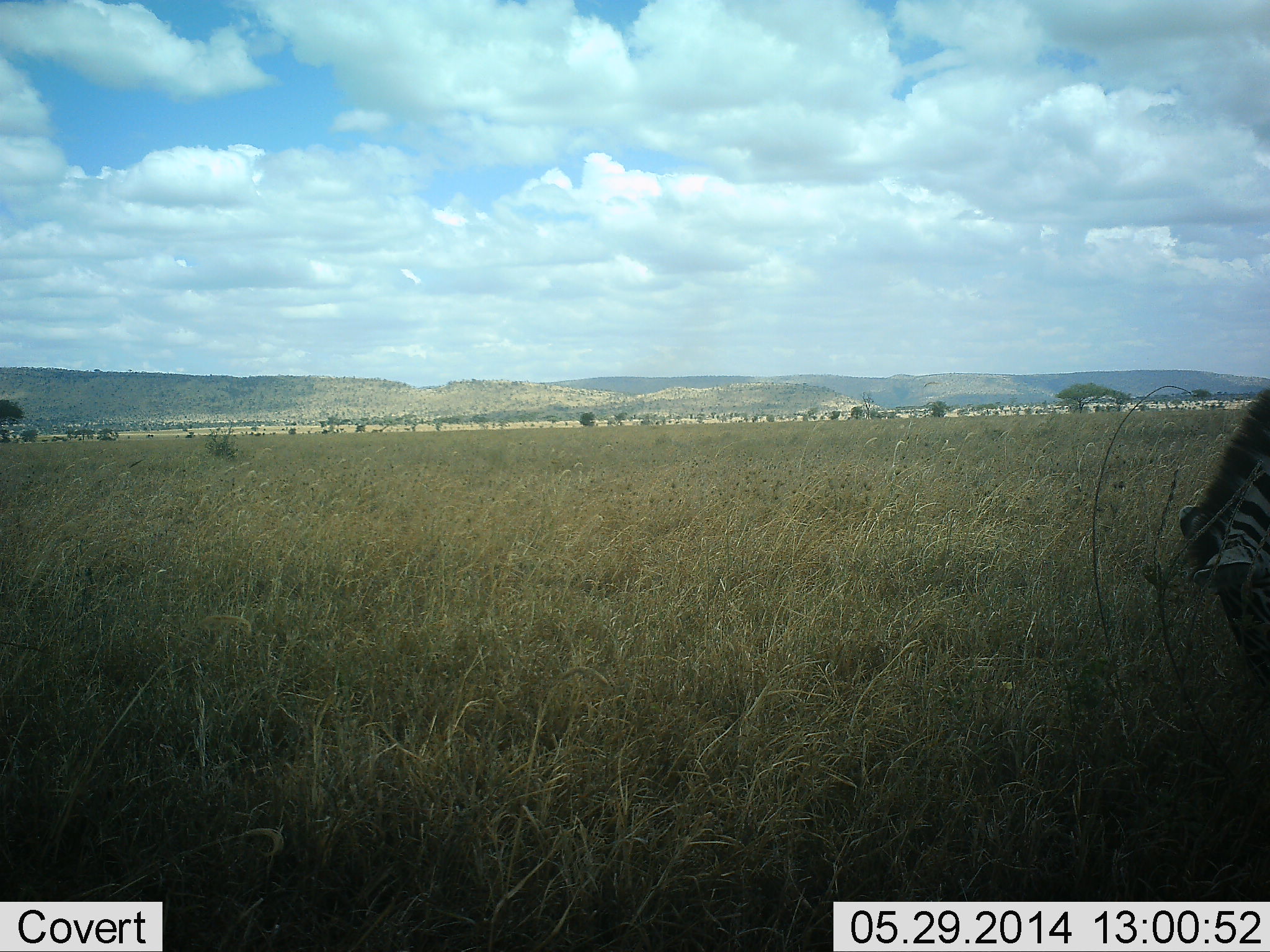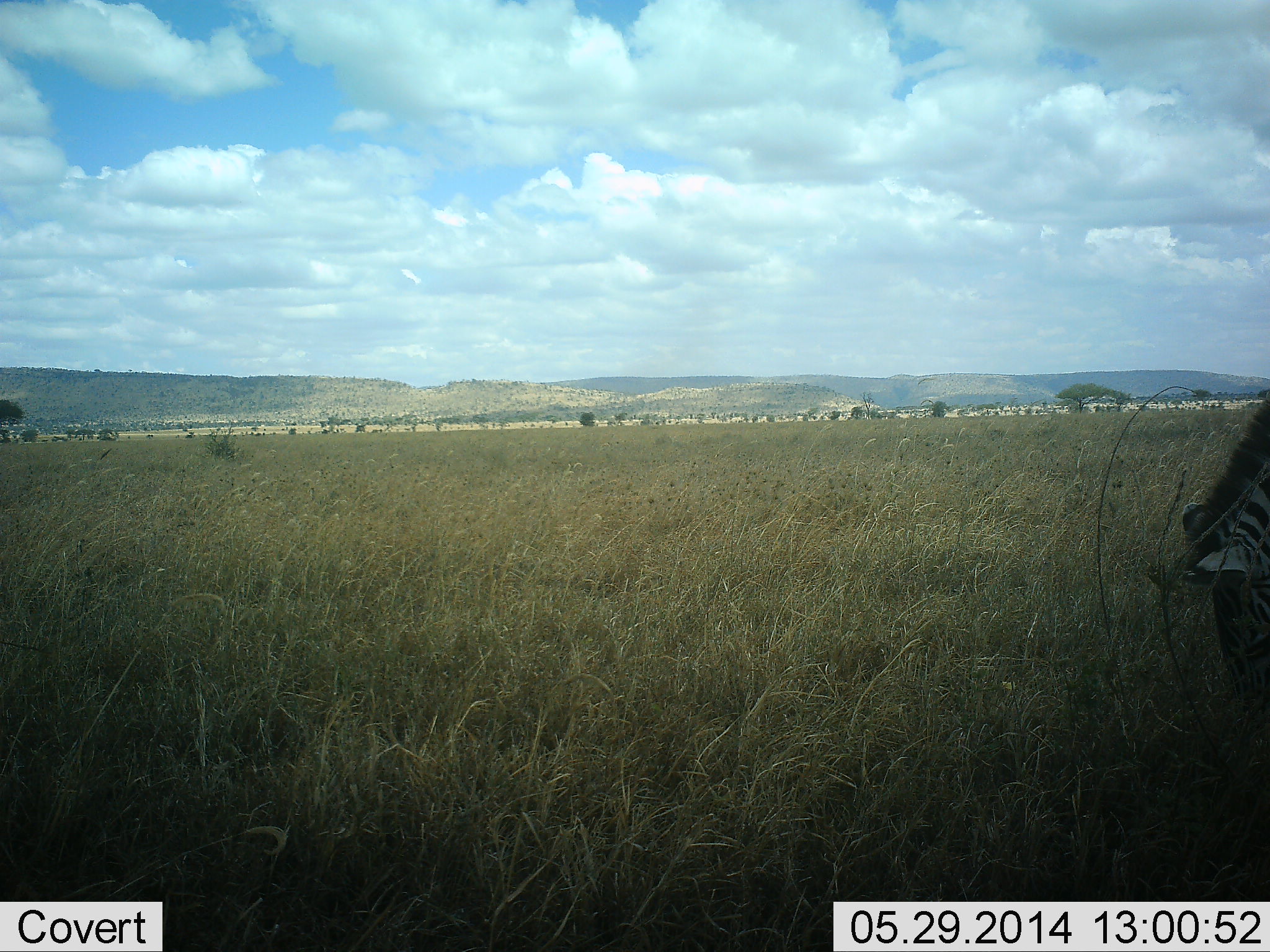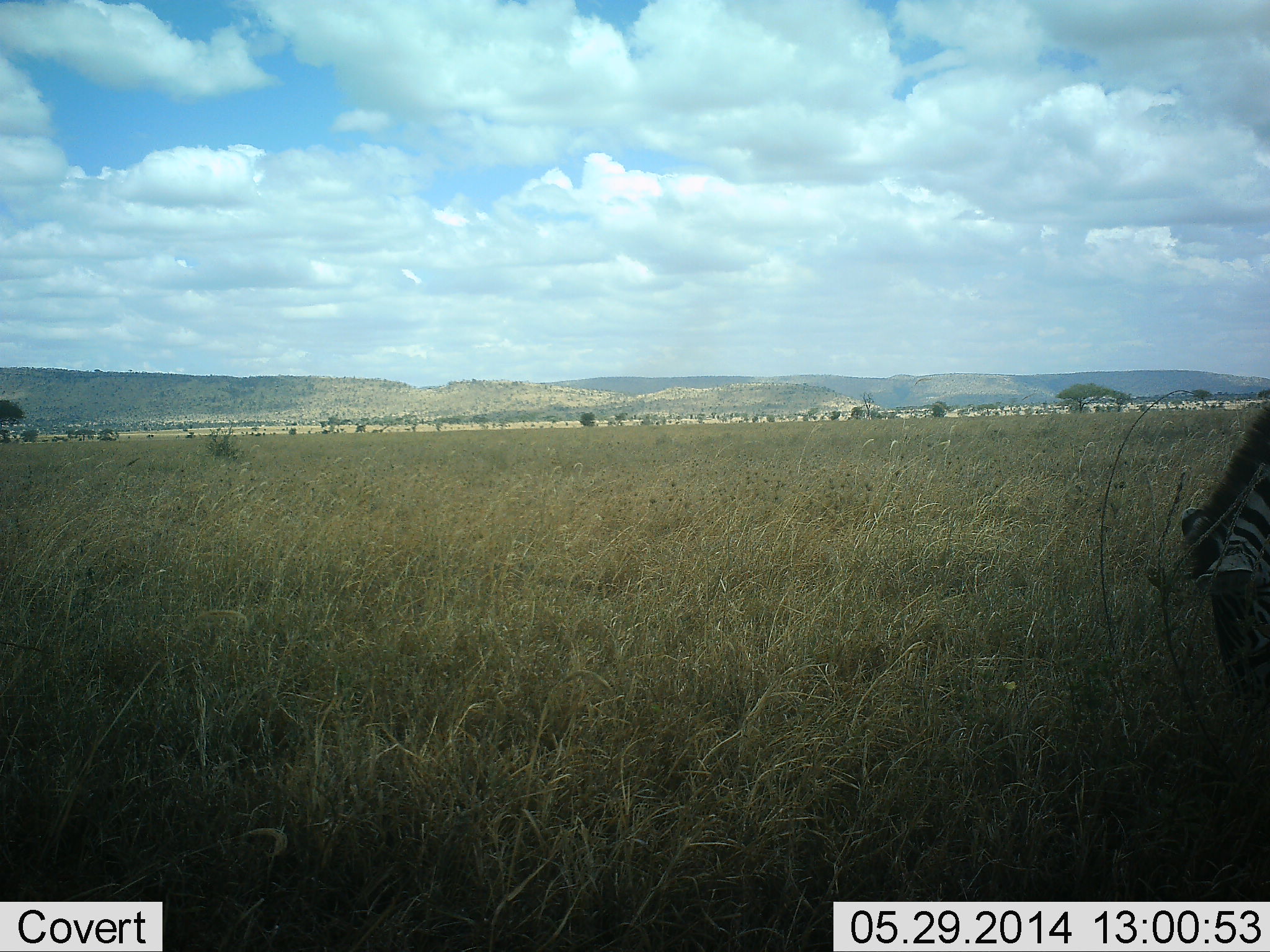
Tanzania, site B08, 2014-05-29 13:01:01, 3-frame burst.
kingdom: Animalia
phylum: Chordata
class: Mammalia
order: Perissodactyla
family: Equidae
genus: Equus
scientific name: Equus quagga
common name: plains zebra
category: zebra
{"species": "zebra (plains zebra) (Equus quagga)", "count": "1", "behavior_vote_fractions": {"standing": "12%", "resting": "3%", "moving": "0%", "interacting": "0%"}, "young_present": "0%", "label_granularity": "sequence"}